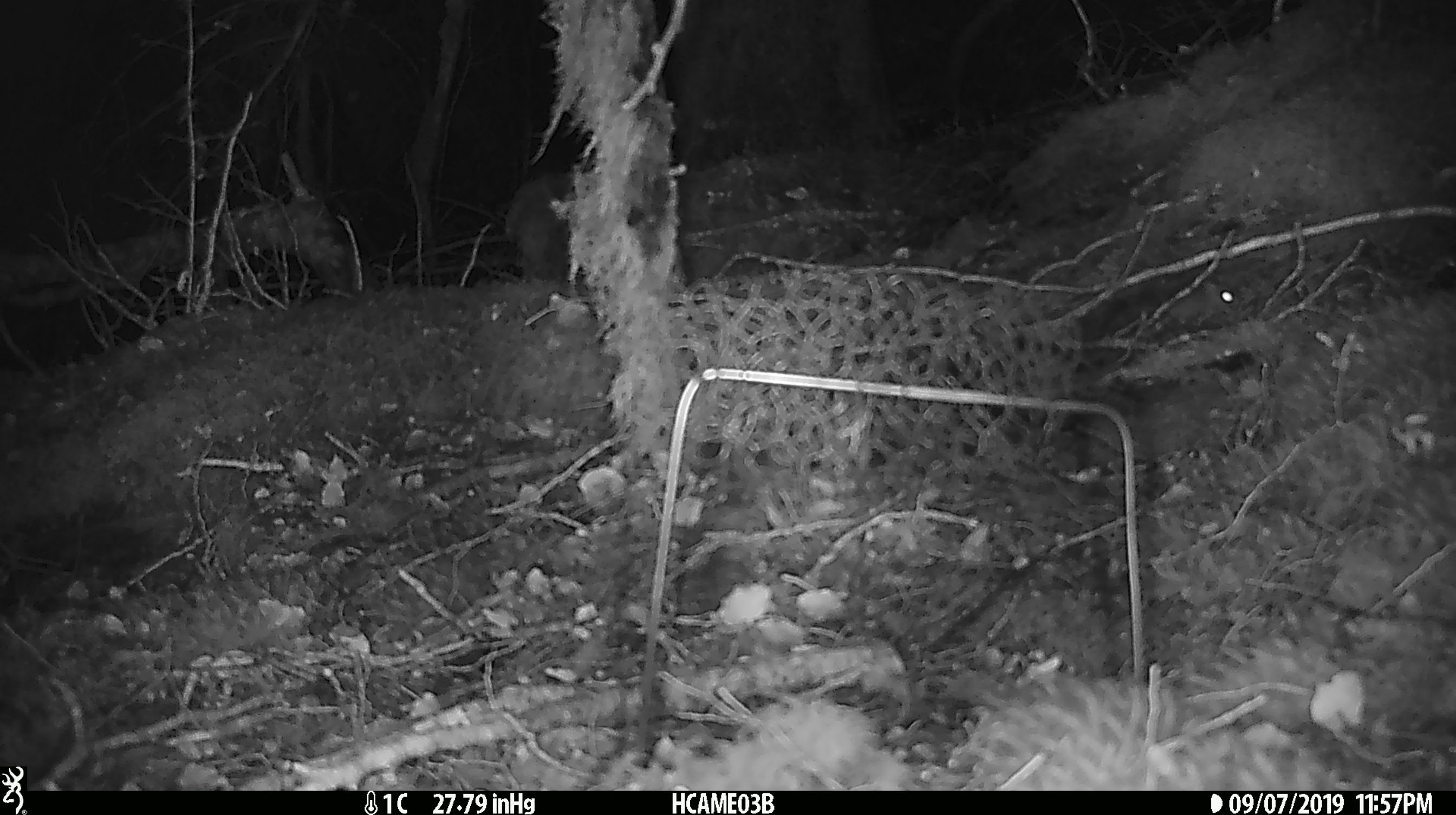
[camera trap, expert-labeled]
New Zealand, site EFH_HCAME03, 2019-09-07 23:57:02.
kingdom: Animalia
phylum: Chordata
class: Mammalia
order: Rodentia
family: Muridae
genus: Mus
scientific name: Mus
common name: mouse